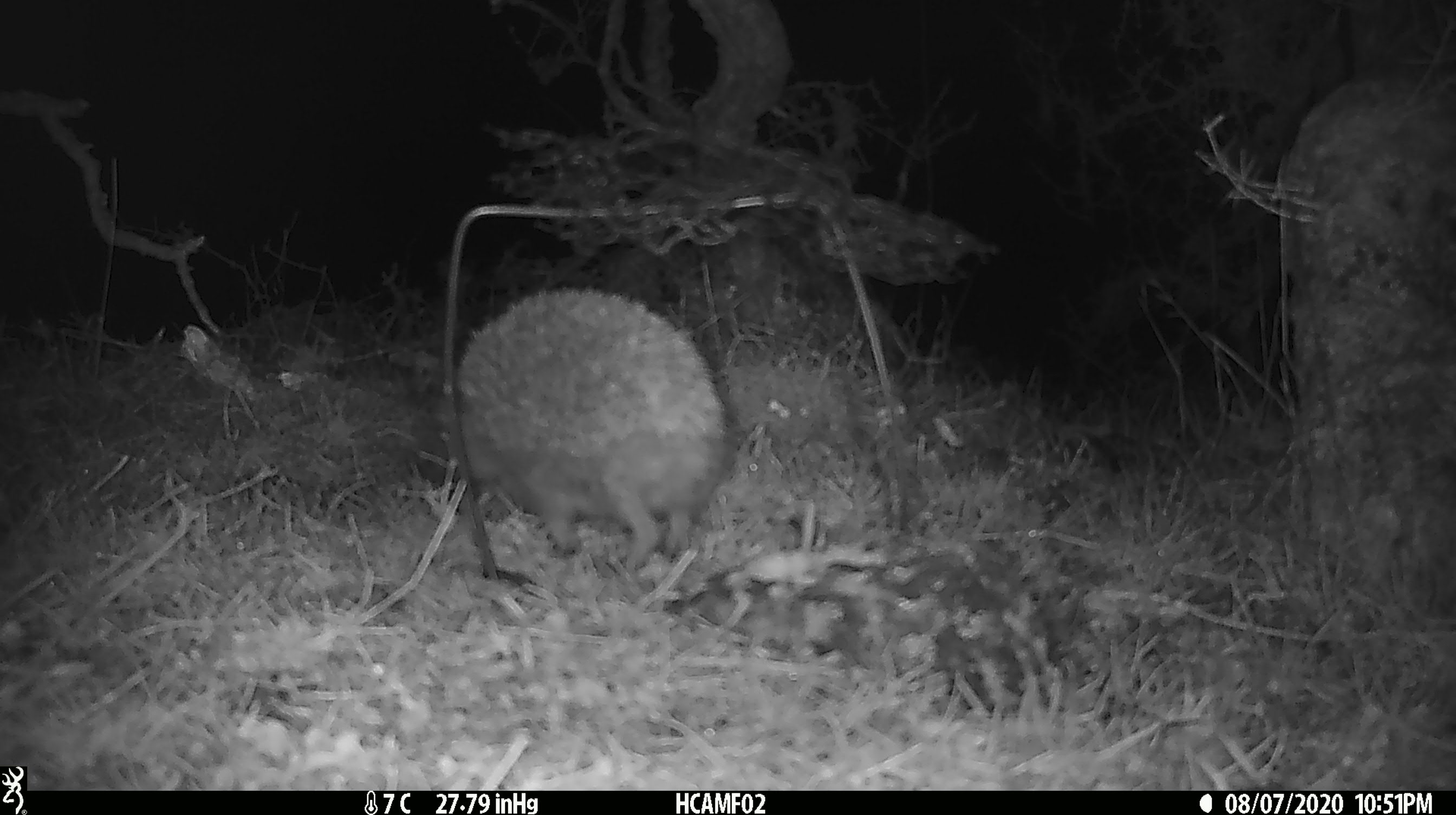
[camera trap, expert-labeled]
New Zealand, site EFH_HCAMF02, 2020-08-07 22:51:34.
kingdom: Animalia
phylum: Chordata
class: Mammalia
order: Eulipotyphla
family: Erinaceidae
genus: Erinaceus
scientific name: Erinaceus europaeus europaeus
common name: european hedgehog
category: hedgehog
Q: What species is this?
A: Hedgehog (european hedgehog) (Erinaceus europaeus europaeus).